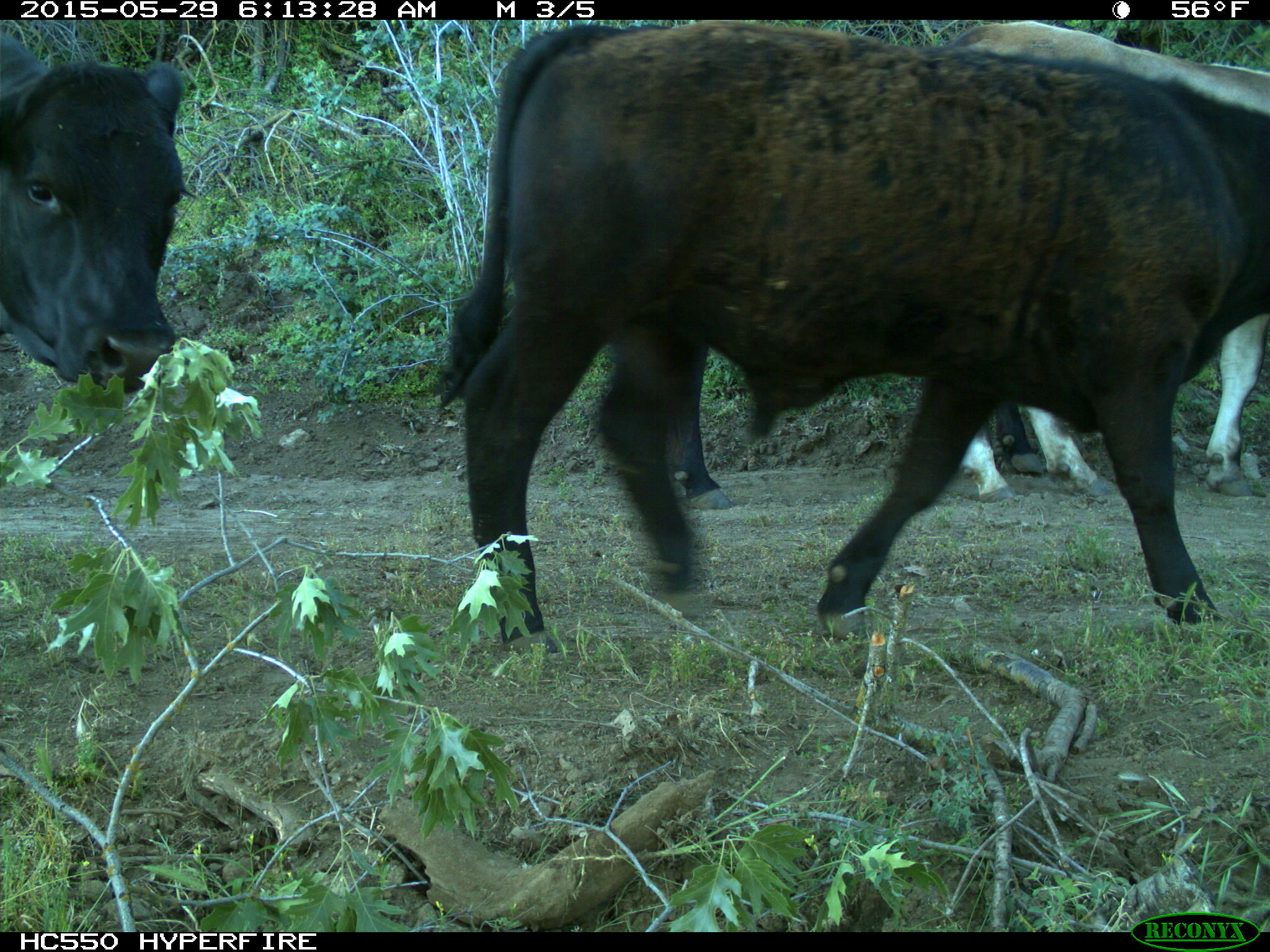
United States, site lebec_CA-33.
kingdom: Animalia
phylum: Chordata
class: Mammalia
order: Artiodactyla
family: Bovidae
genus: Bos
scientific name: Bos taurus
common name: domestic cow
Bos taurus (domestic cow).